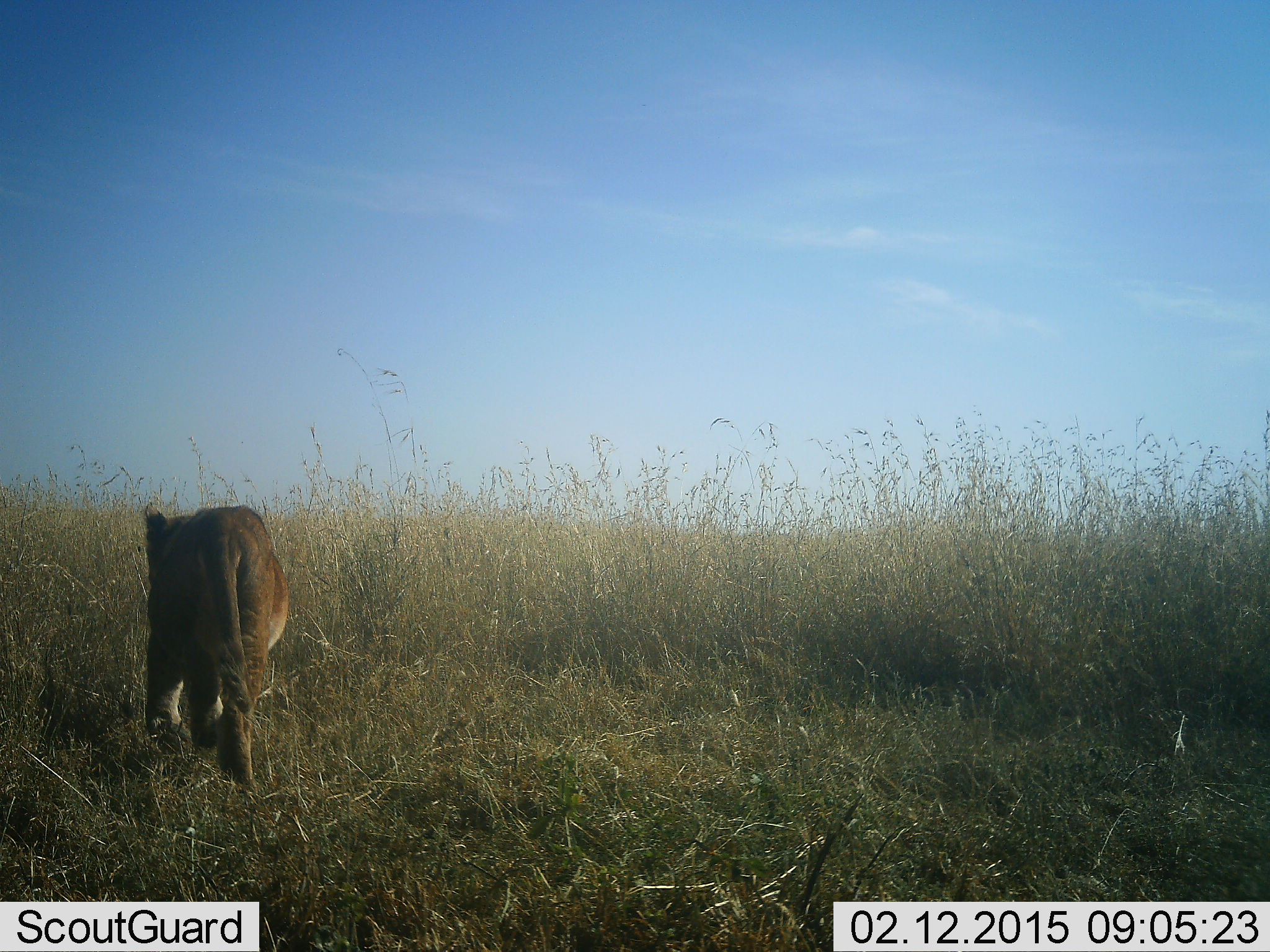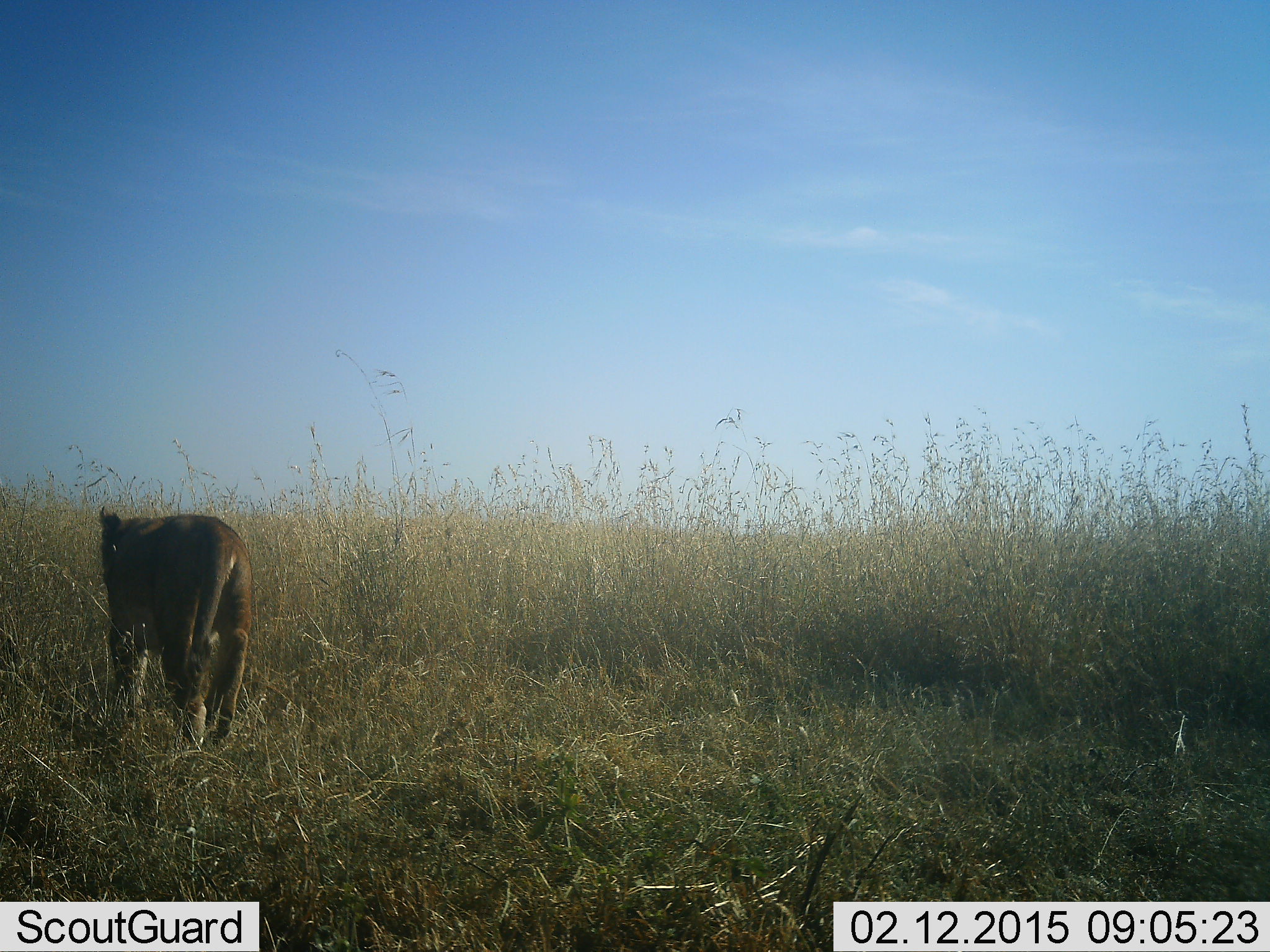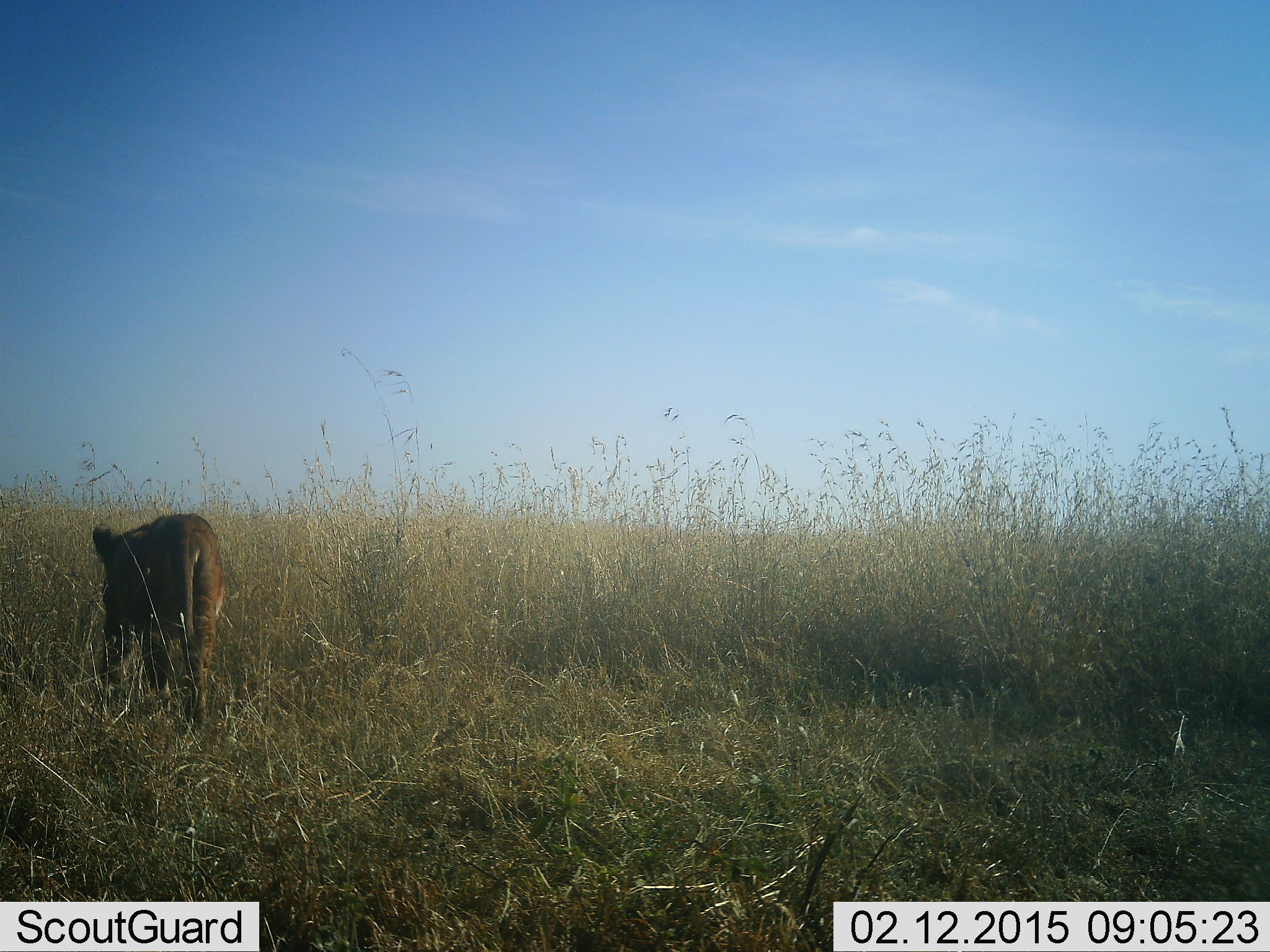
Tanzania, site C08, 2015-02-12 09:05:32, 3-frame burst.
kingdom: Animalia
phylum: Chordata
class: Mammalia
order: Carnivora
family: Felidae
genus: Panthera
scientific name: Panthera leo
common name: lion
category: lionfemale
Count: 1.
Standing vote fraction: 10%.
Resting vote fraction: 0%.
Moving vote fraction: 100%.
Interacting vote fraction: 0%.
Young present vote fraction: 20%.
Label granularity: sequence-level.